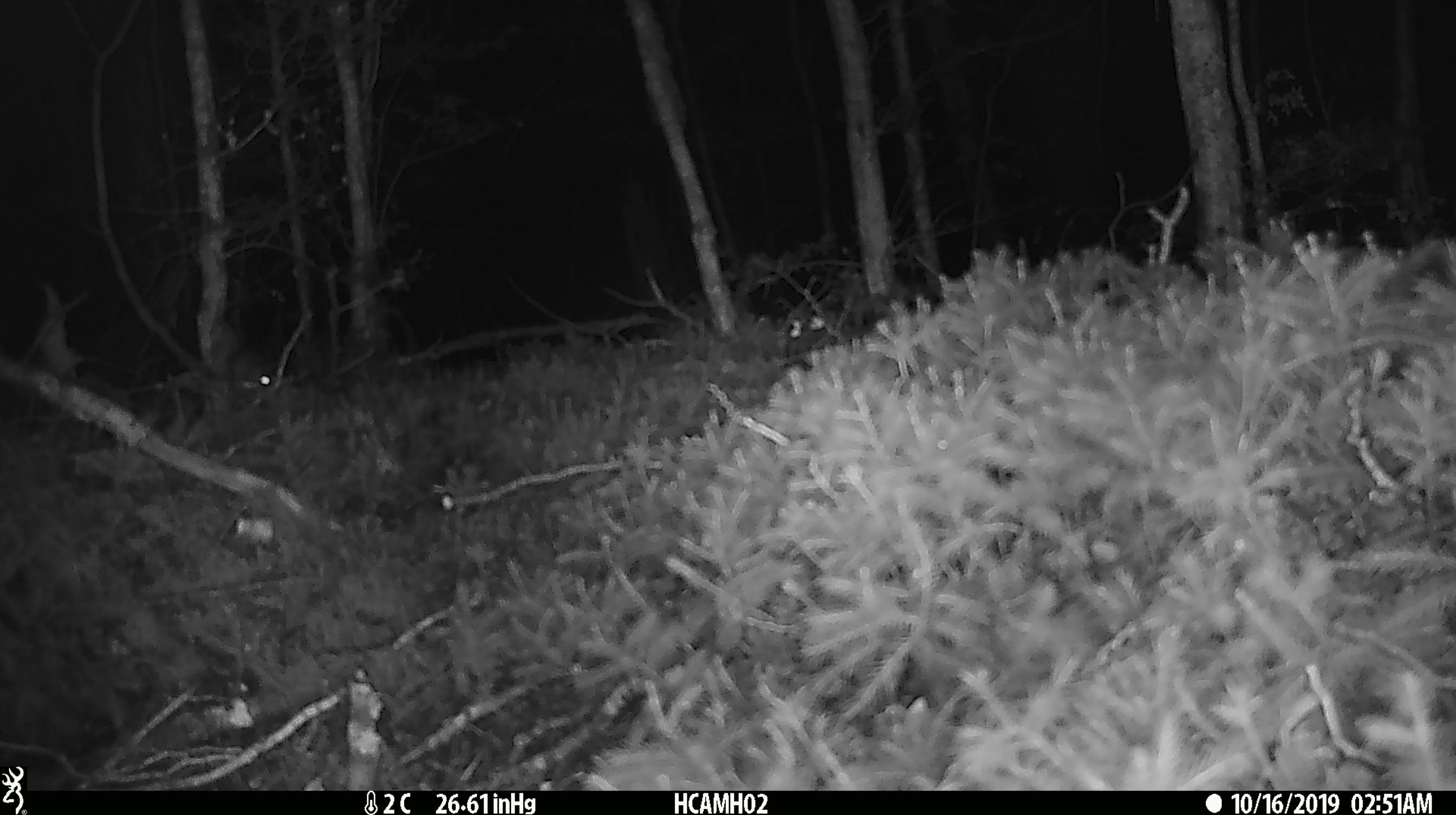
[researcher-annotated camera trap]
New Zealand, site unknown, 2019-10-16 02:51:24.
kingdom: Animalia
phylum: Chordata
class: Mammalia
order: Rodentia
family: Muridae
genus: Mus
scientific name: Mus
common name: mouse